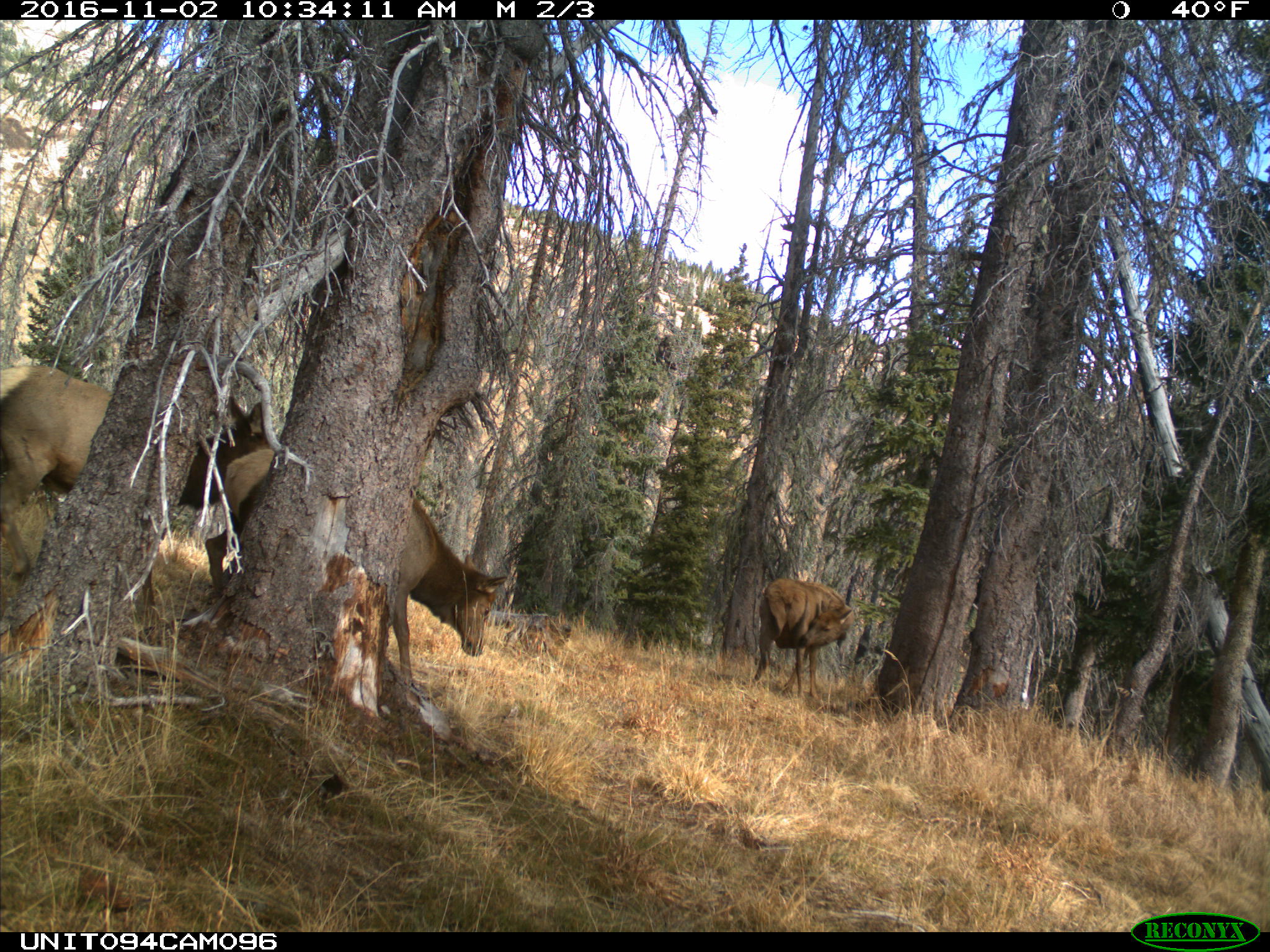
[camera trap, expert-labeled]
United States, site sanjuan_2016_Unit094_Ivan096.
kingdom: Animalia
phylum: Chordata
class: Mammalia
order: Artiodactyla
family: Cervidae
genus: Cervus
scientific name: Cervus elaphus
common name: red deer